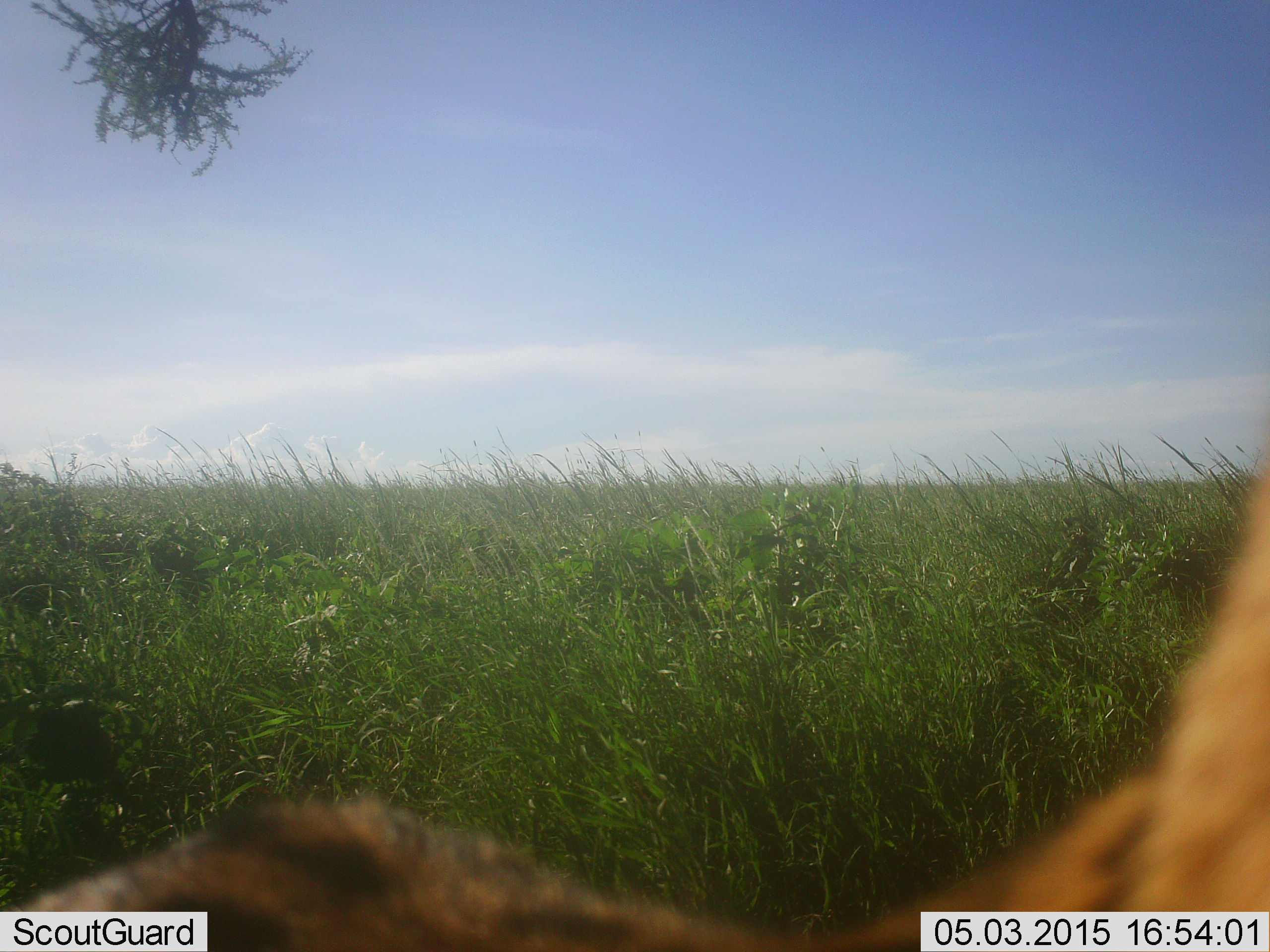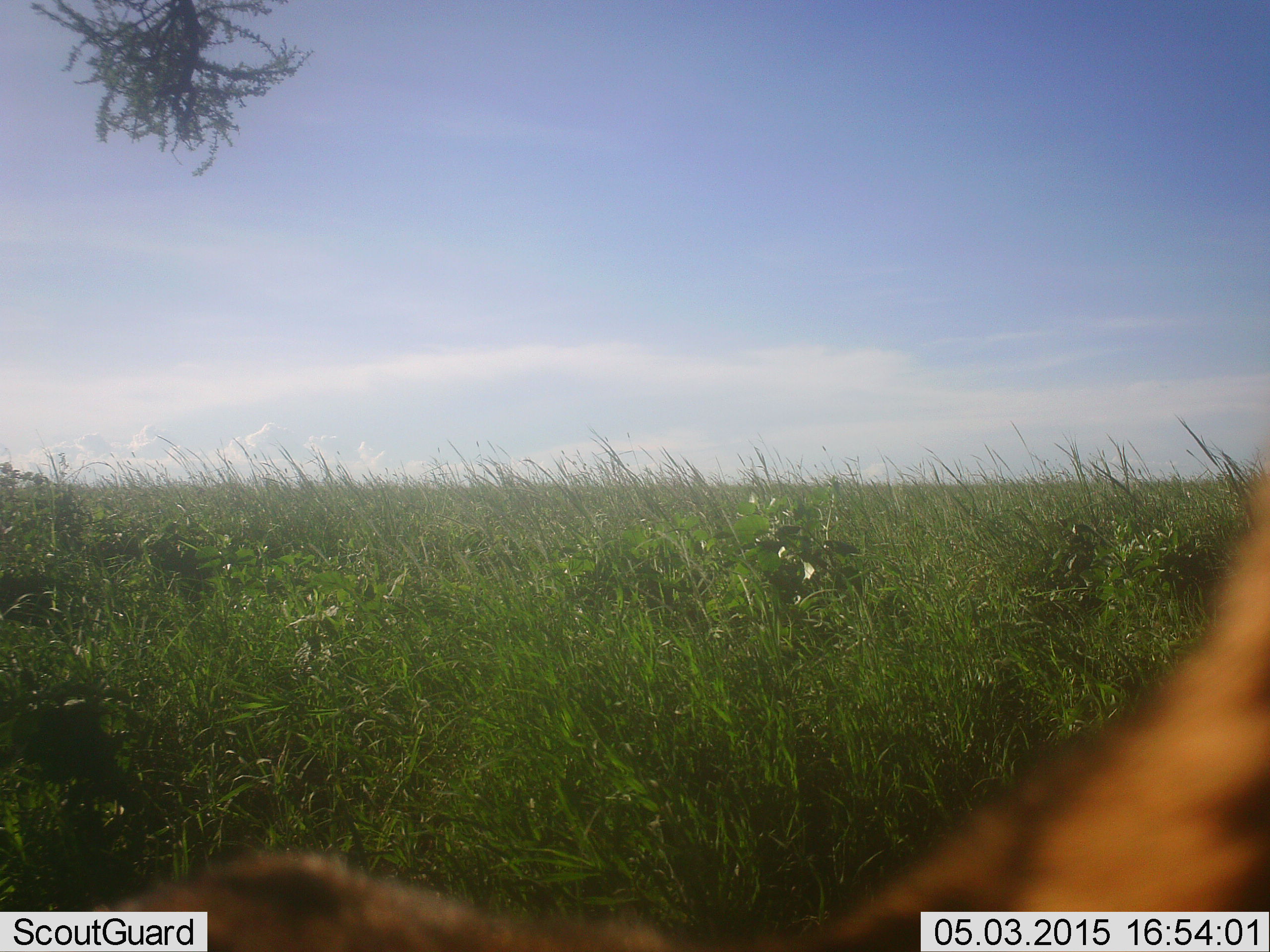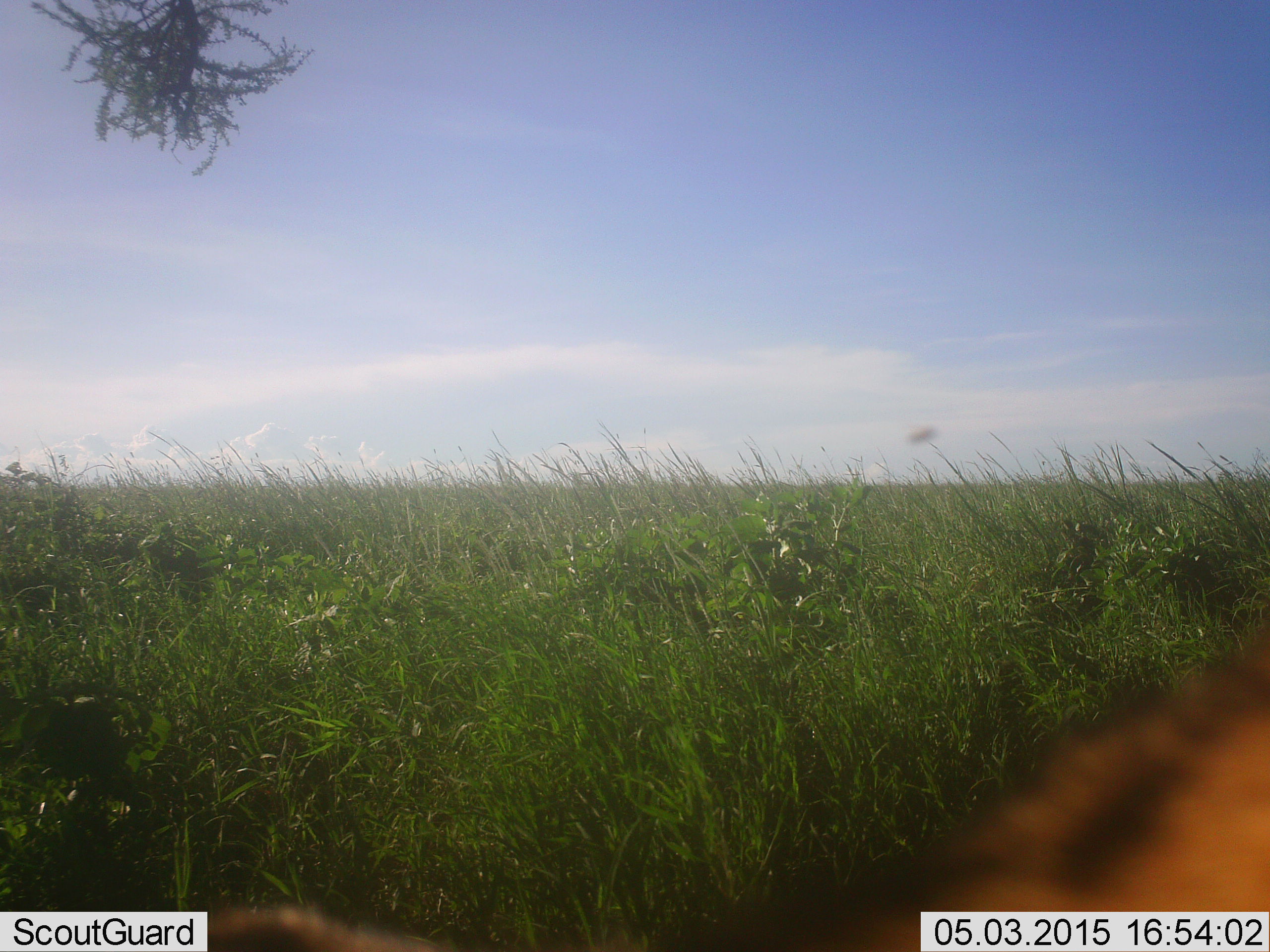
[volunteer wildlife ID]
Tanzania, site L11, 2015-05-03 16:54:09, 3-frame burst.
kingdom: Animalia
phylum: Chordata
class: Mammalia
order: Carnivora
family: Felidae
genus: Panthera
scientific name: Panthera leo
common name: lion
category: lionmale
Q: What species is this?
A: Lionmale (lion) (Panthera leo).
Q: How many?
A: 1.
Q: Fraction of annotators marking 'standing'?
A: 40%.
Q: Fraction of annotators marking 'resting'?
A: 40%.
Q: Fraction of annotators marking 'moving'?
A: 20%.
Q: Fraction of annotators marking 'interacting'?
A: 0%.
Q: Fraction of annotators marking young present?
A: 0%.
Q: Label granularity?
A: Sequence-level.